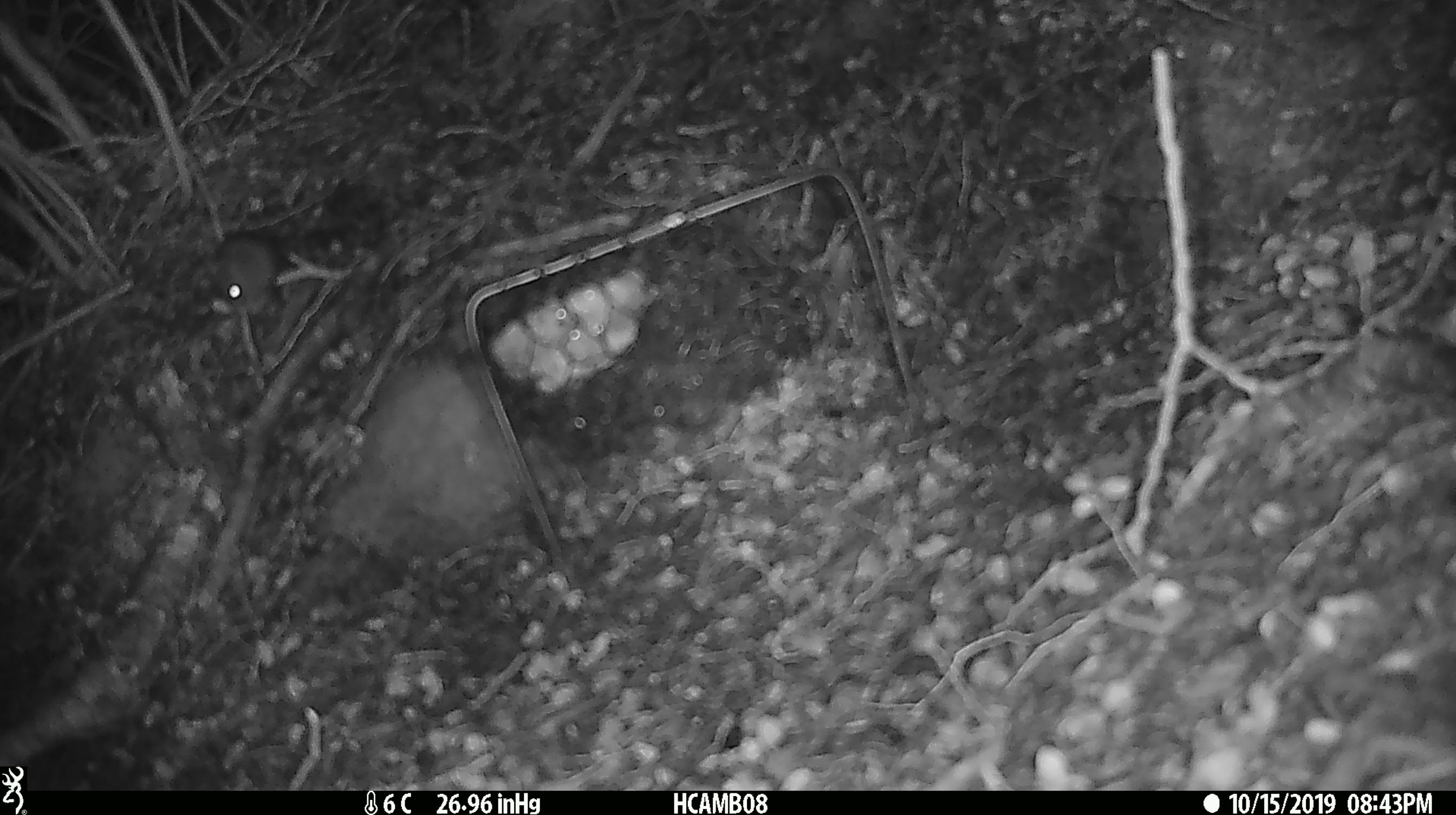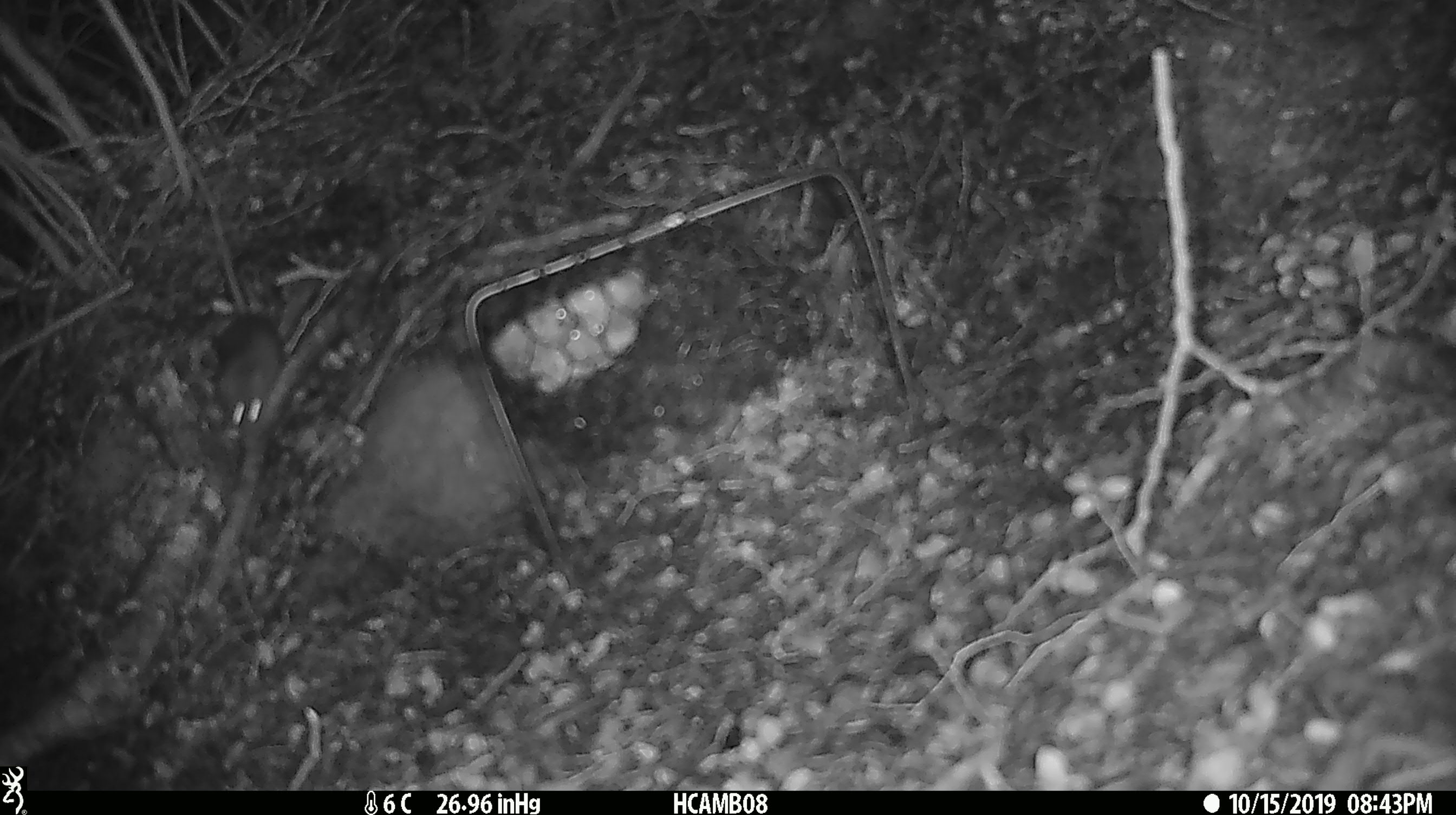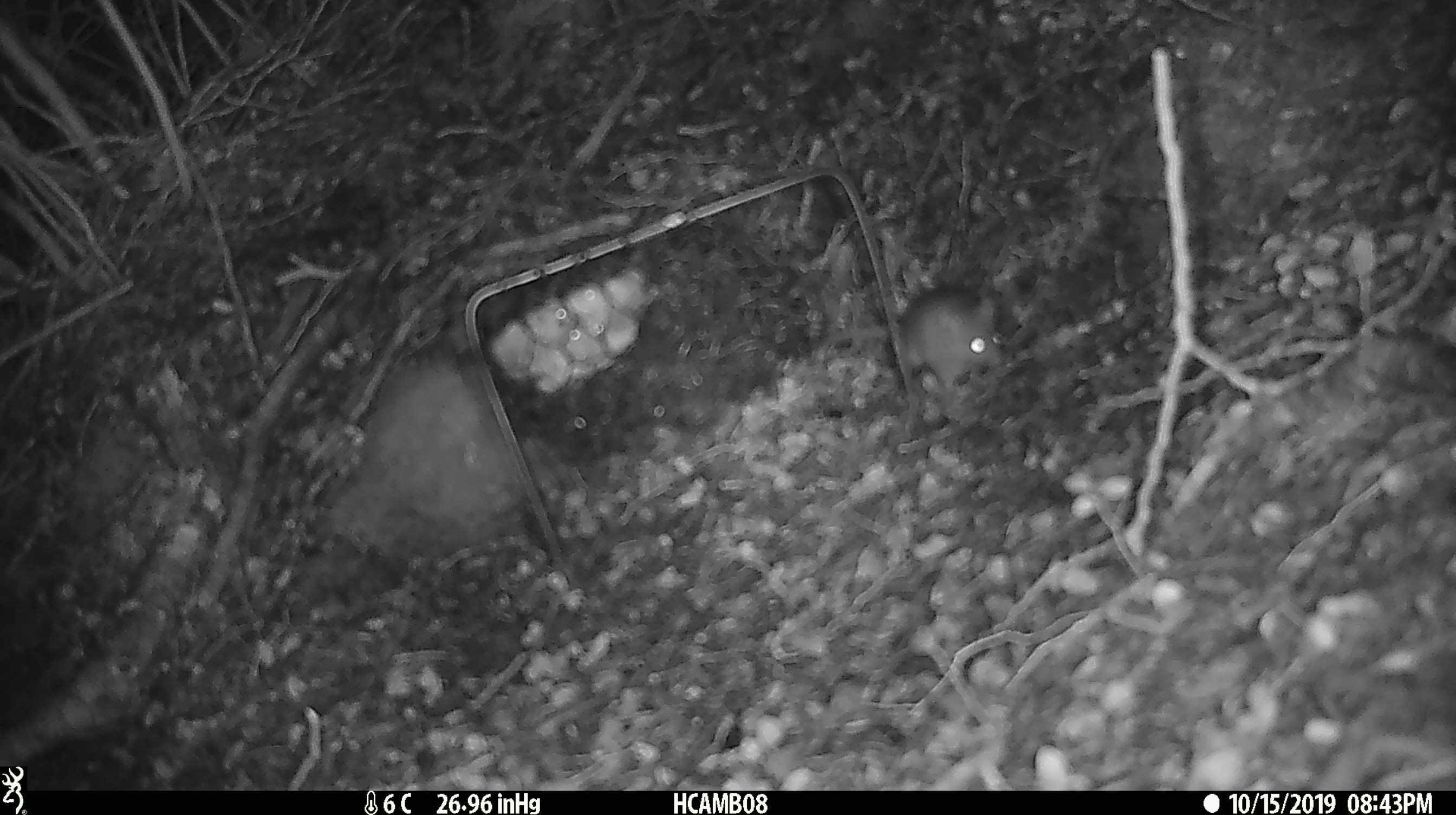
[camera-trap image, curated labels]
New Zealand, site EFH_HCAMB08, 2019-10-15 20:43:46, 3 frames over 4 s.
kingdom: Animalia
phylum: Chordata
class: Mammalia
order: Rodentia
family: Muridae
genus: Mus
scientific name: Mus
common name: mouse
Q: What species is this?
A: Mouse (Mus).